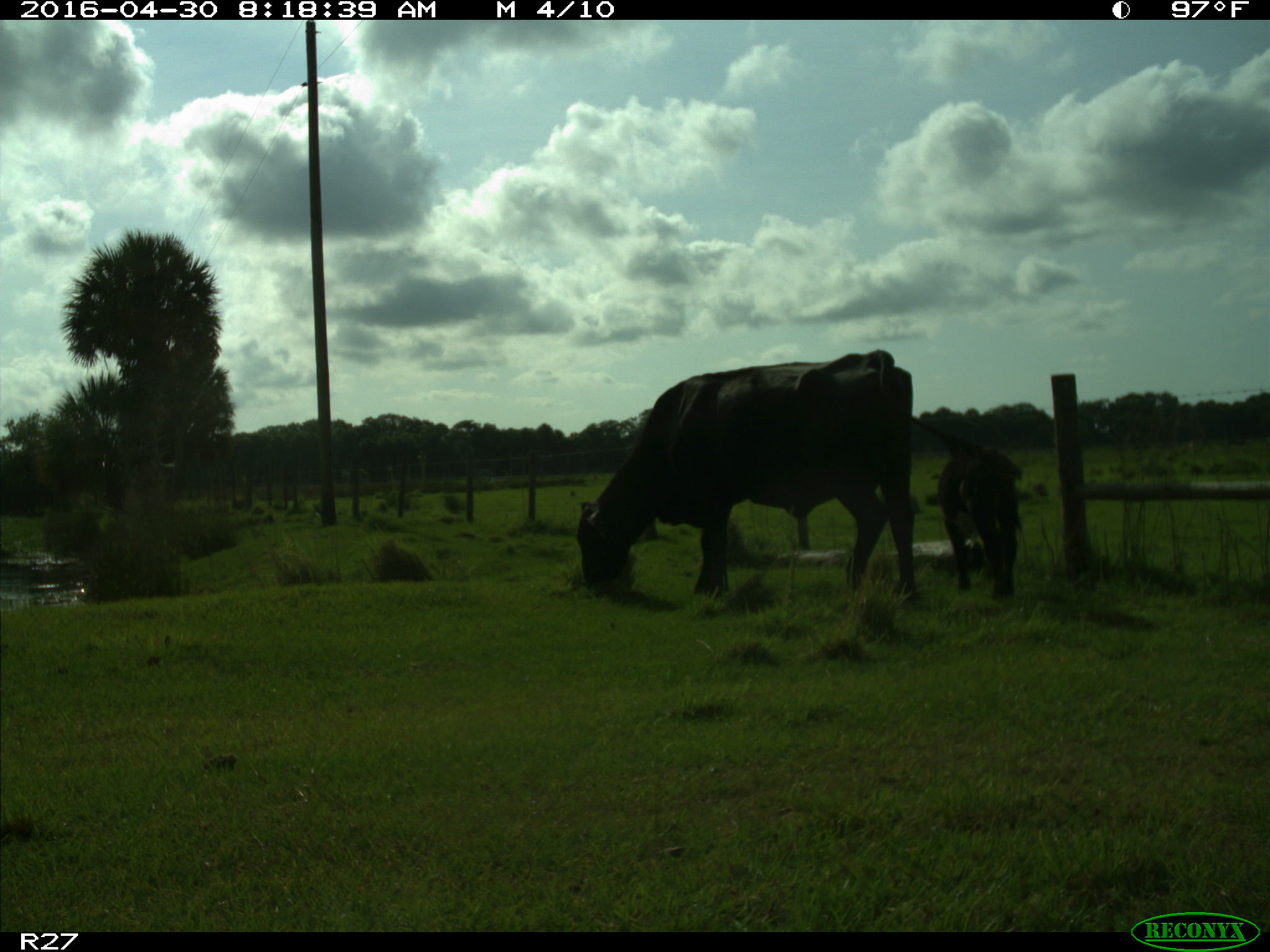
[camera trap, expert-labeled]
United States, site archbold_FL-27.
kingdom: Animalia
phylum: Chordata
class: Mammalia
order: Artiodactyla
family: Bovidae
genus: Bos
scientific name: Bos taurus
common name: domestic cow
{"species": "Bos taurus (domestic cow)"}